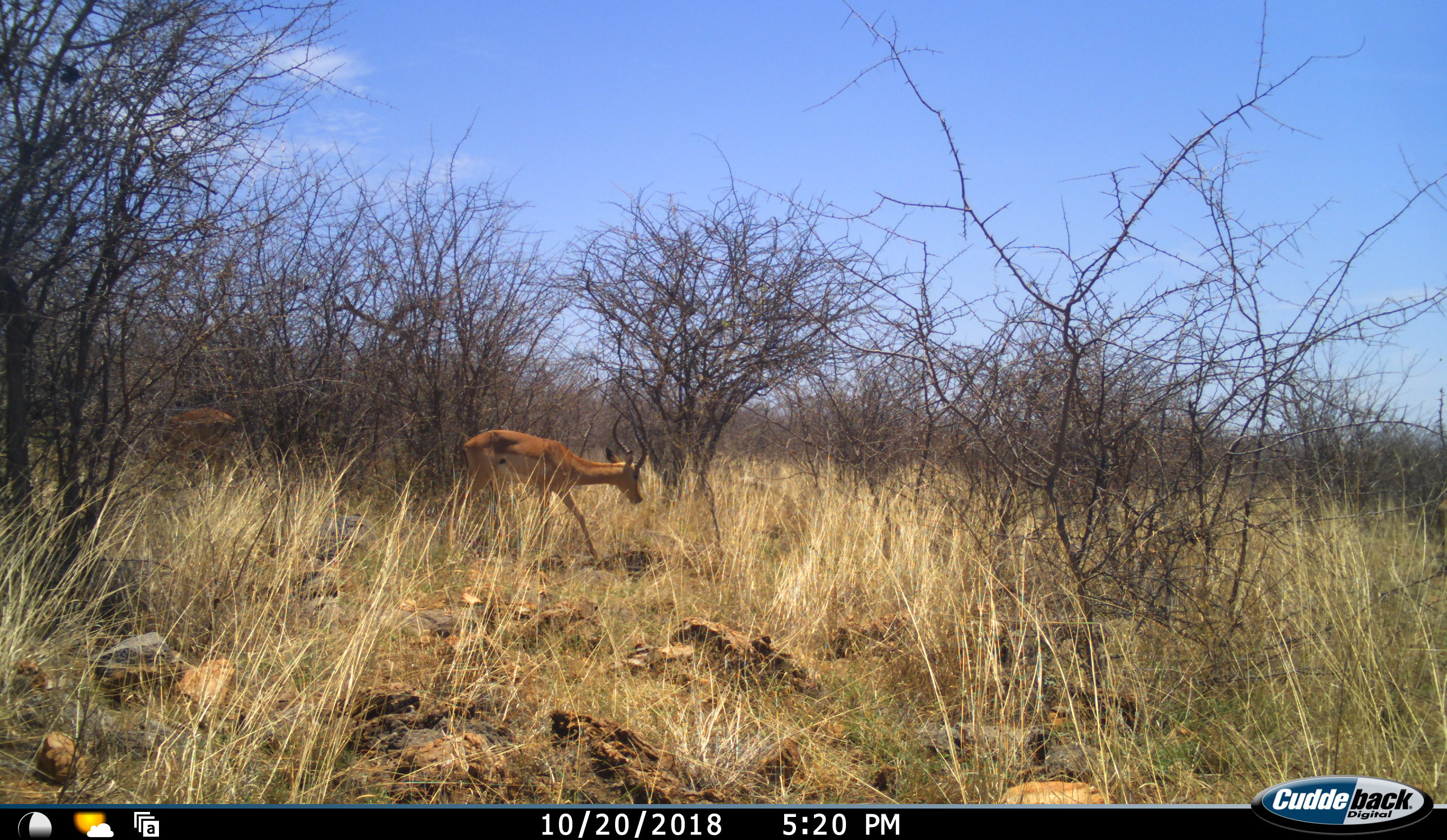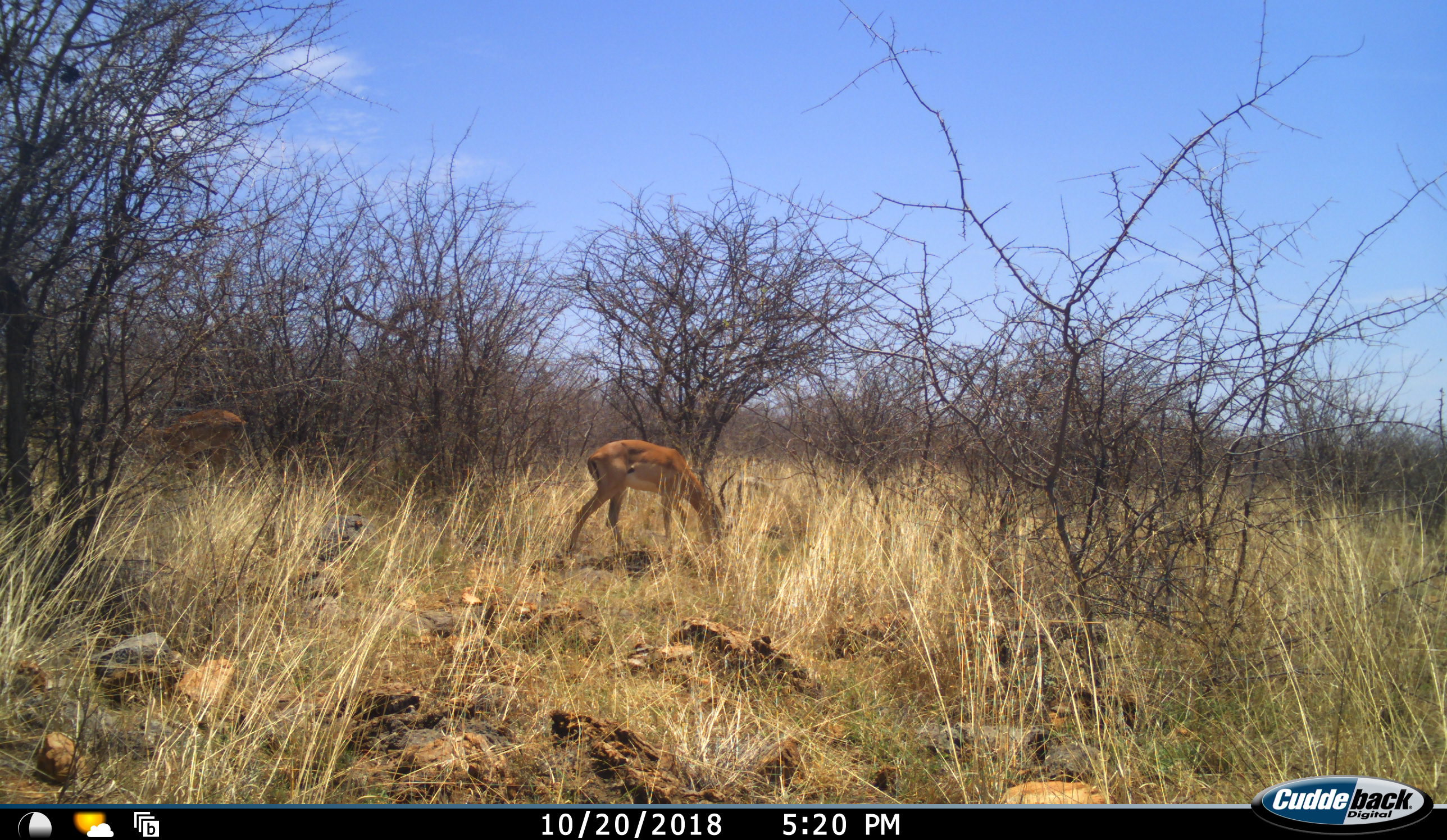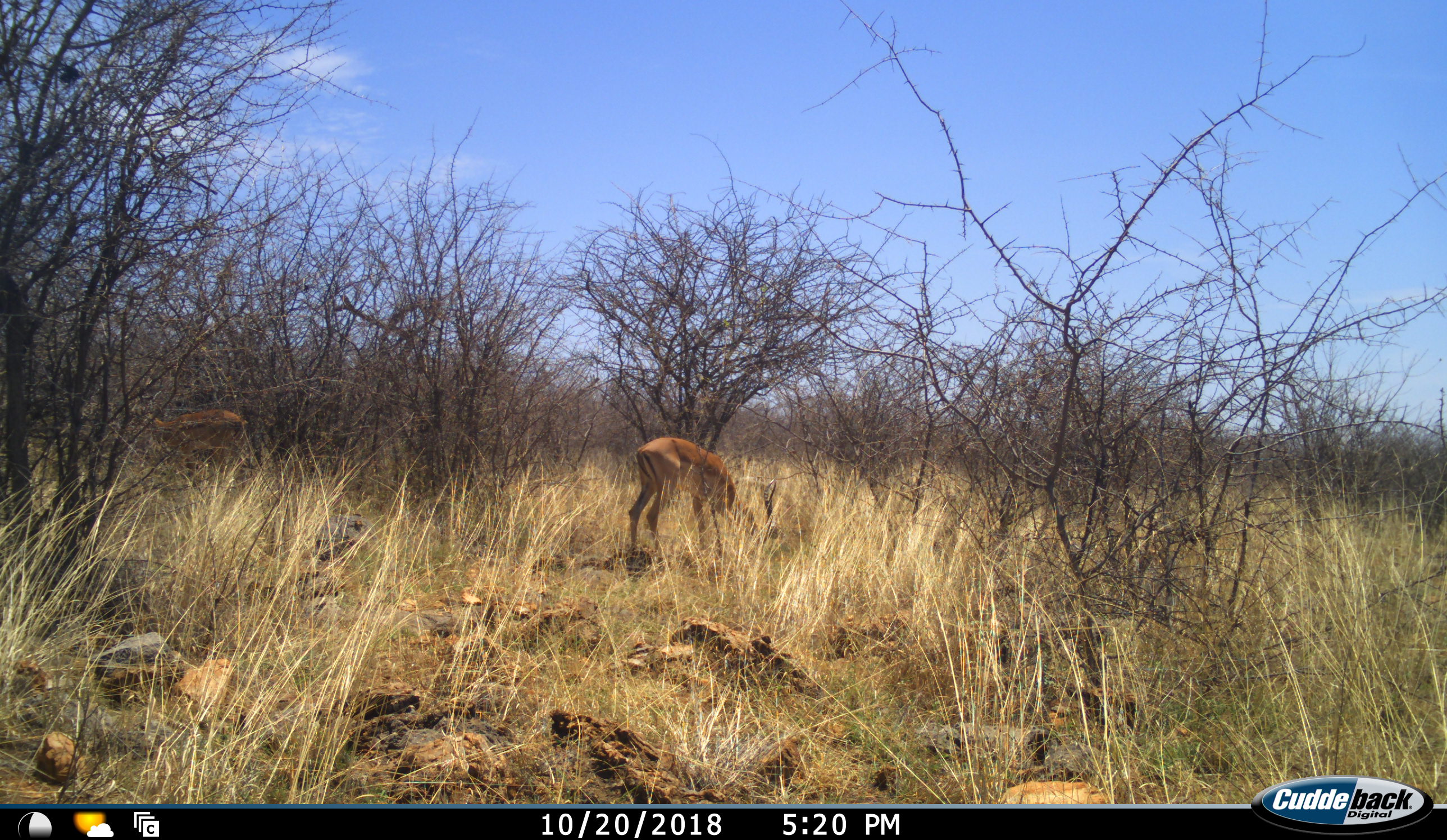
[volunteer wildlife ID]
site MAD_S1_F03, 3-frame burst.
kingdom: Animalia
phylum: Chordata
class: Mammalia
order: Artiodactyla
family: Bovidae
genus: Aepyceros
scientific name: Aepyceros melampus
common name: impala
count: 2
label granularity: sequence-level